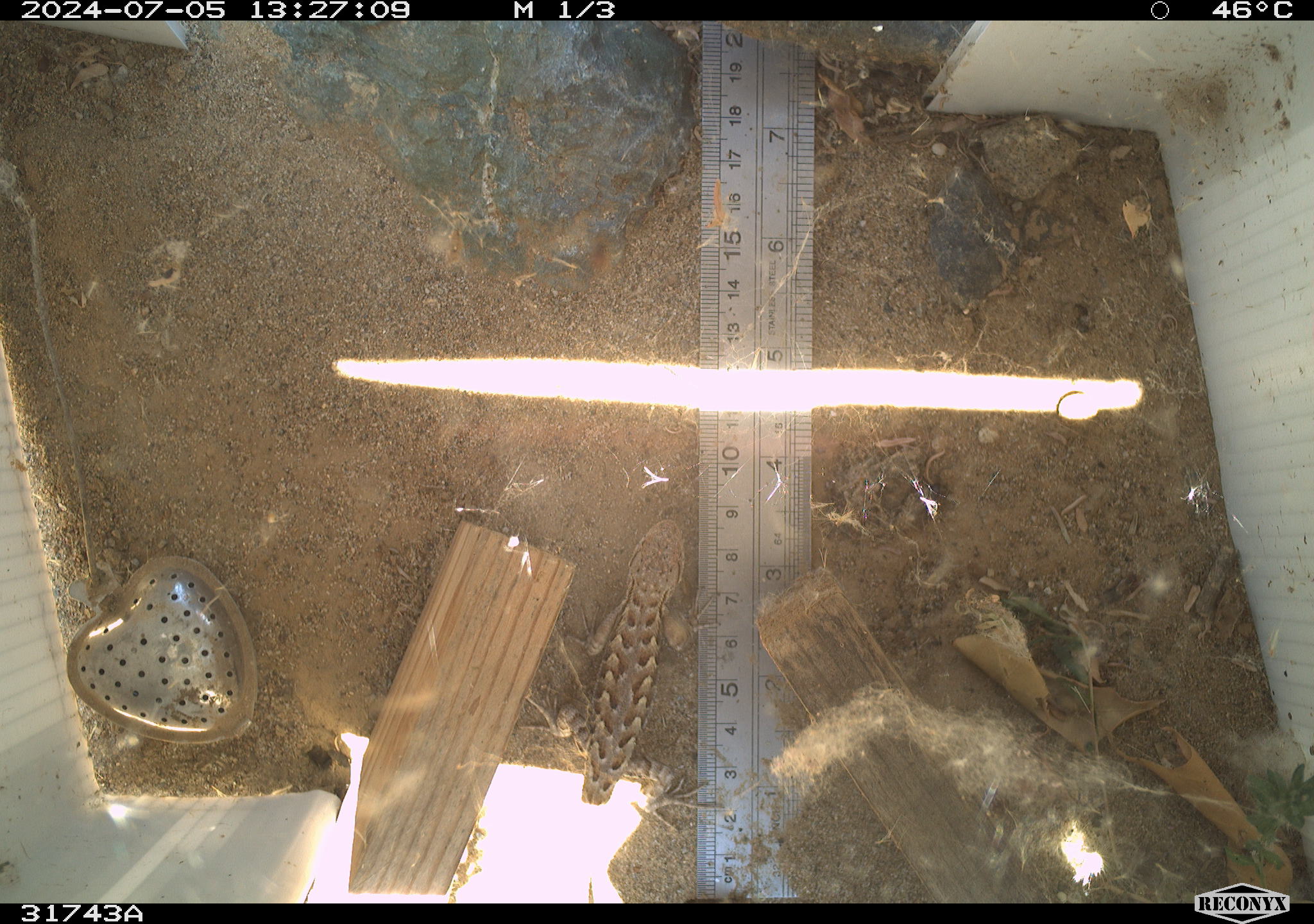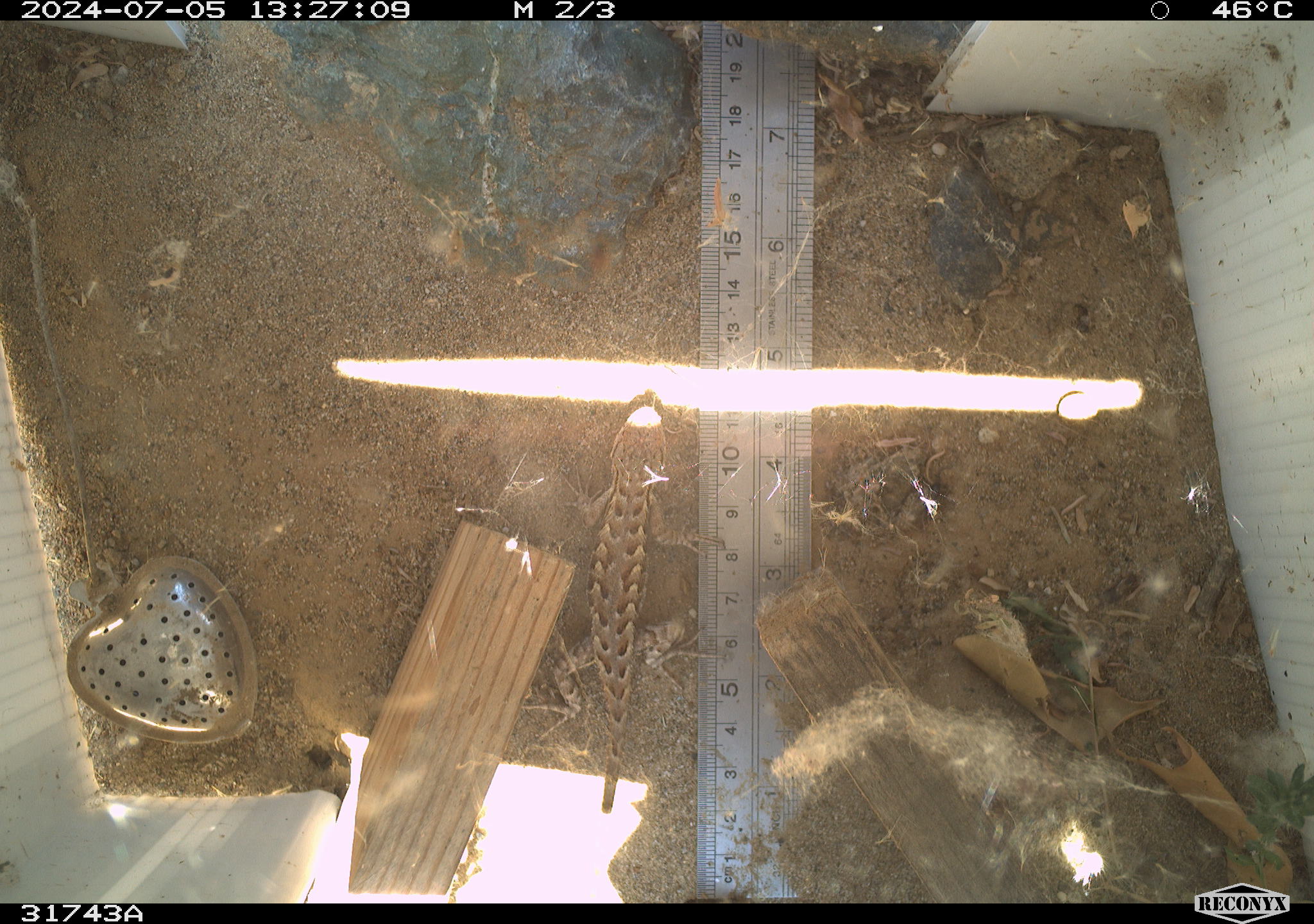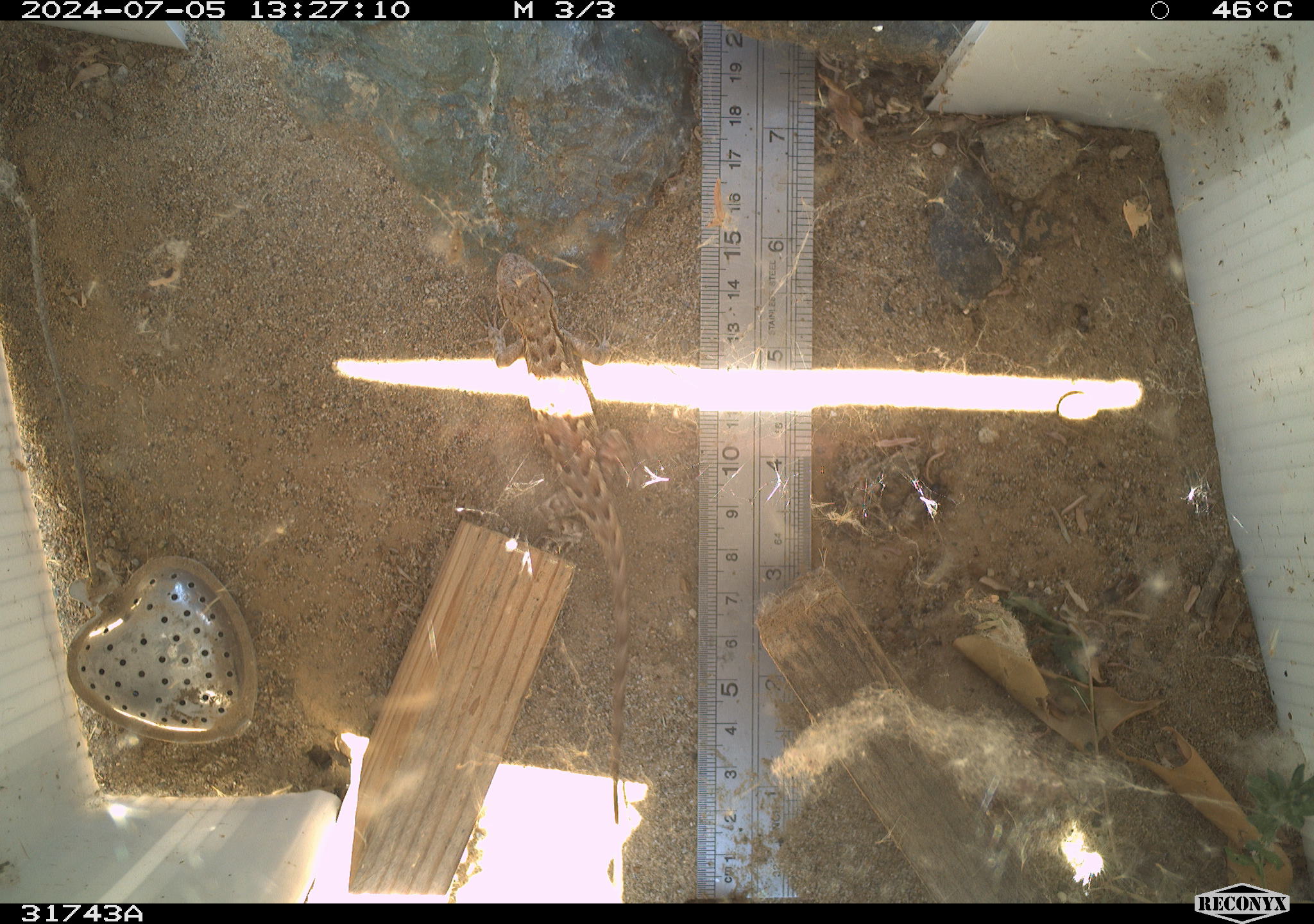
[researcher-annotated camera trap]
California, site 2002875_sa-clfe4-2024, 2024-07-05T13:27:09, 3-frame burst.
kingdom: Animalia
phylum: Chordata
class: Reptilia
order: Squamata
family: Phrynosomatidae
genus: Sceloporus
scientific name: Sceloporus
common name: spiny lizards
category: sceloporus species